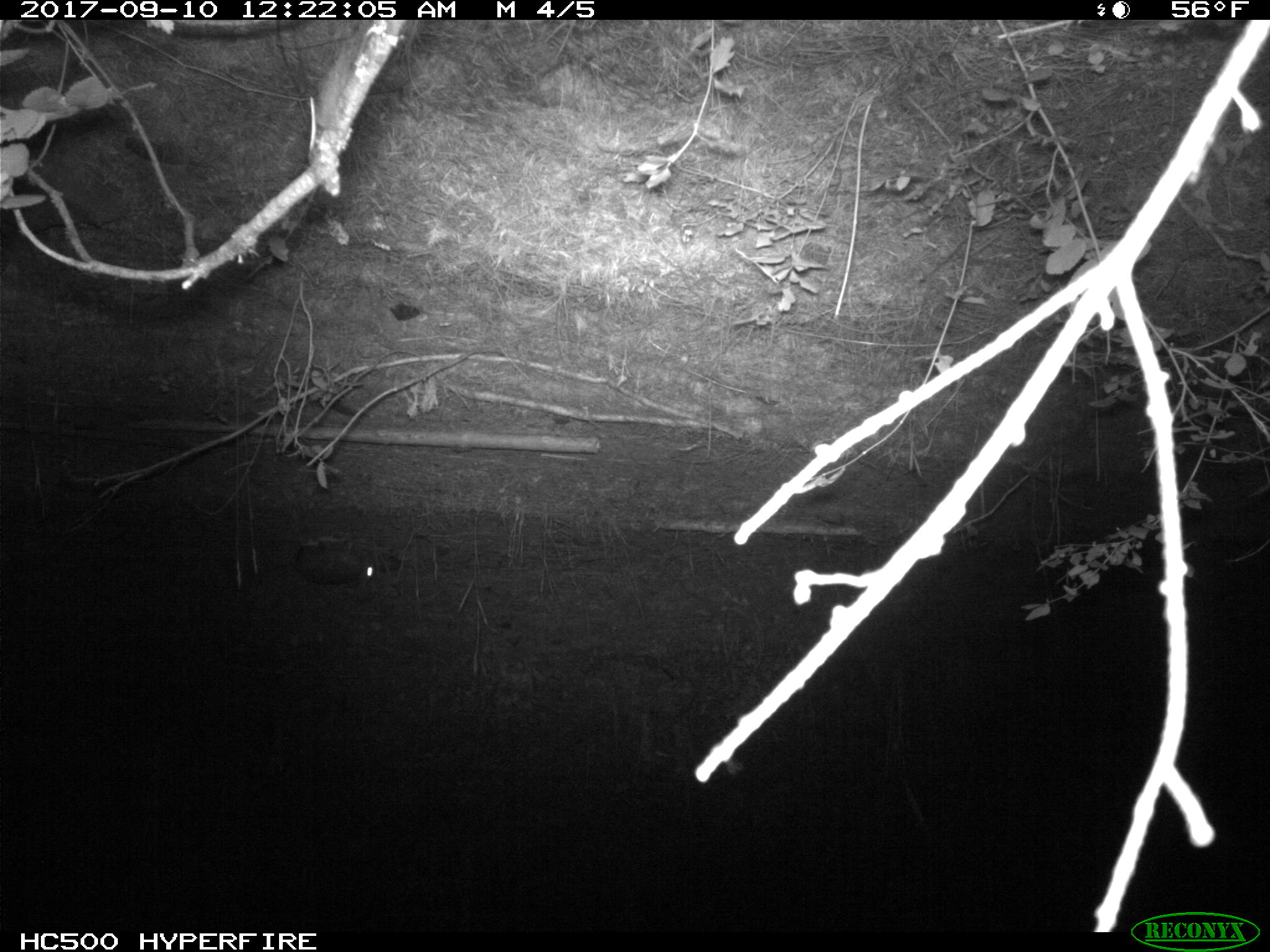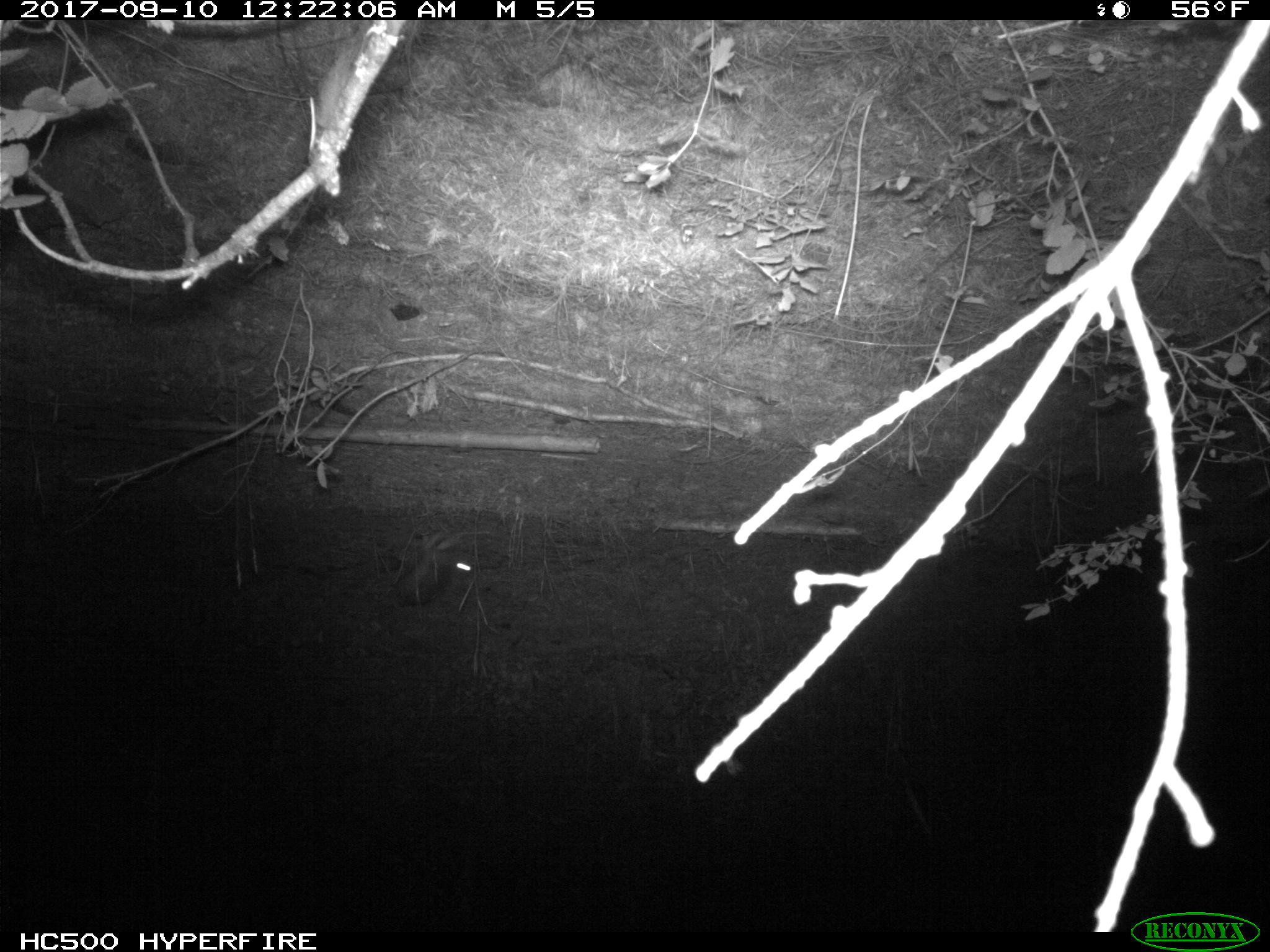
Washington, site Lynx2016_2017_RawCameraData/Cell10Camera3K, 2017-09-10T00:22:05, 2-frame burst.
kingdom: Animalia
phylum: Chordata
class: Mammalia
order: Lagomorpha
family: Leporidae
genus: Lepus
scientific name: Lepus americanus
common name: snowshoe hare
Lepus americanus (snowshoe hare). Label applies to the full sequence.